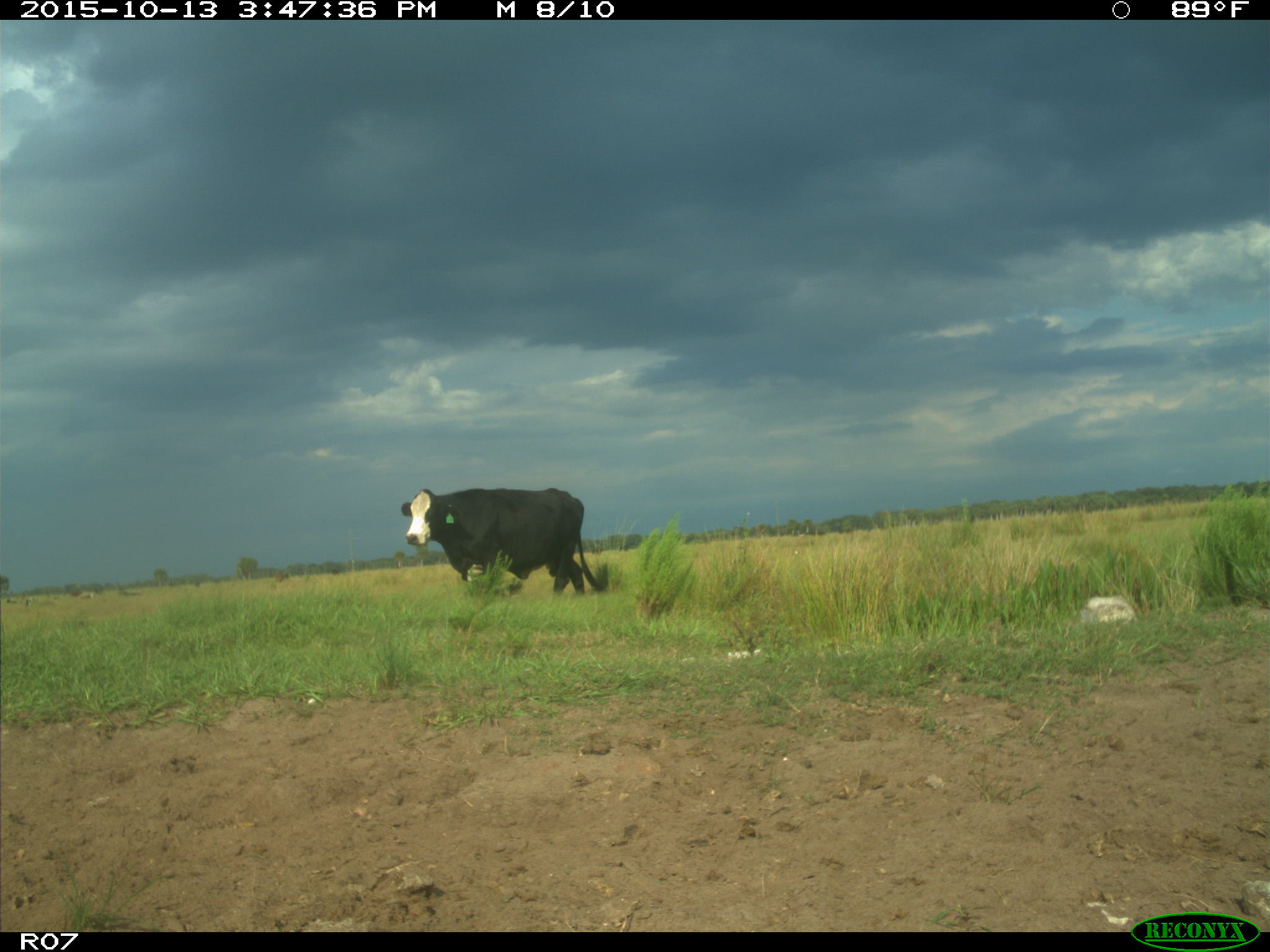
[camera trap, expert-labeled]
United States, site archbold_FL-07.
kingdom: Animalia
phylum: Chordata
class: Mammalia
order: Artiodactyla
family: Bovidae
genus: Bos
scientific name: Bos taurus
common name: domestic cow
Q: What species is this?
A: Bos taurus (domestic cow).